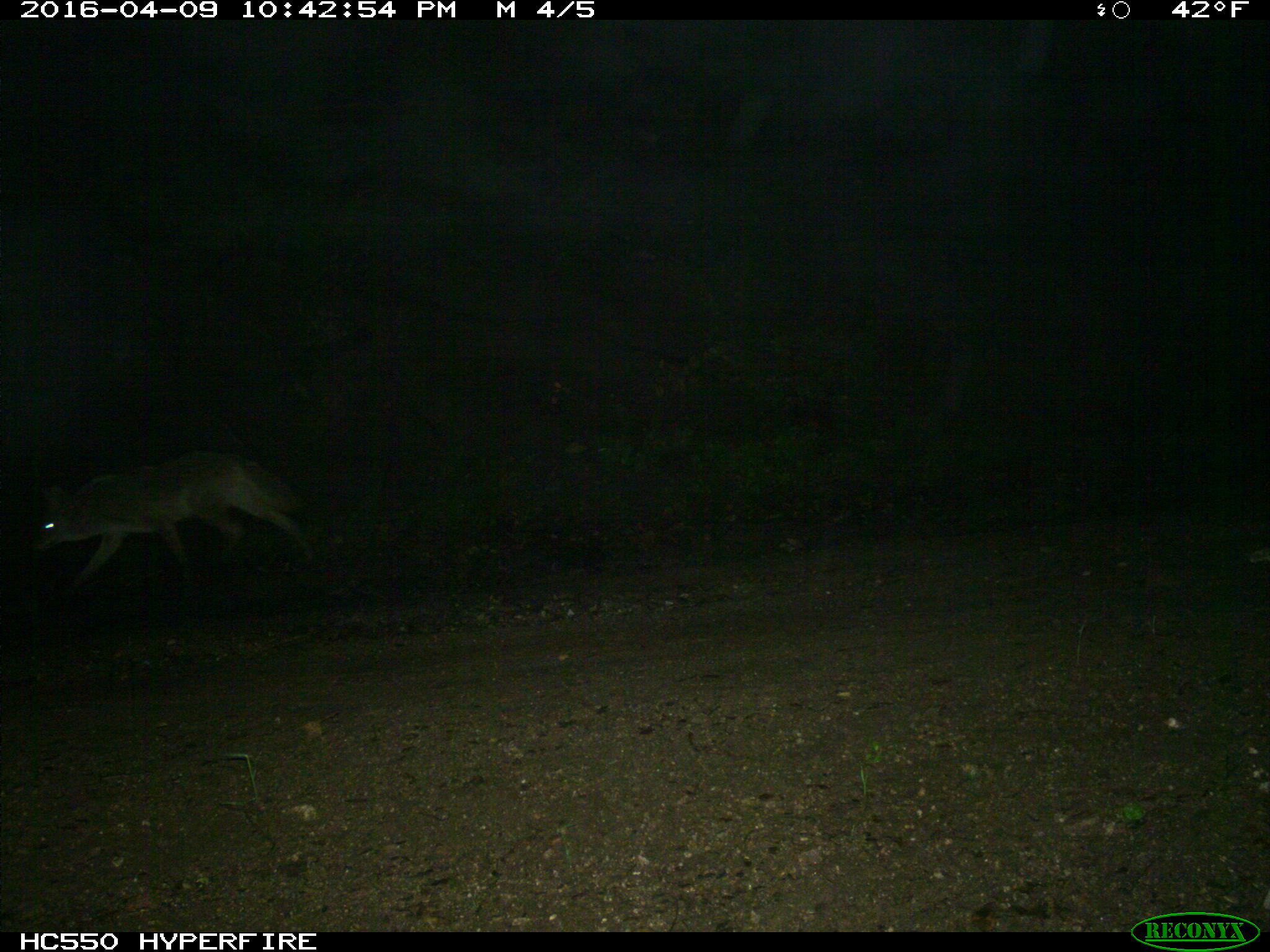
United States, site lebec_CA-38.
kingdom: Animalia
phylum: Chordata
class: Mammalia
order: Carnivora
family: Canidae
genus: Canis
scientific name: Canis latrans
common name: coyote